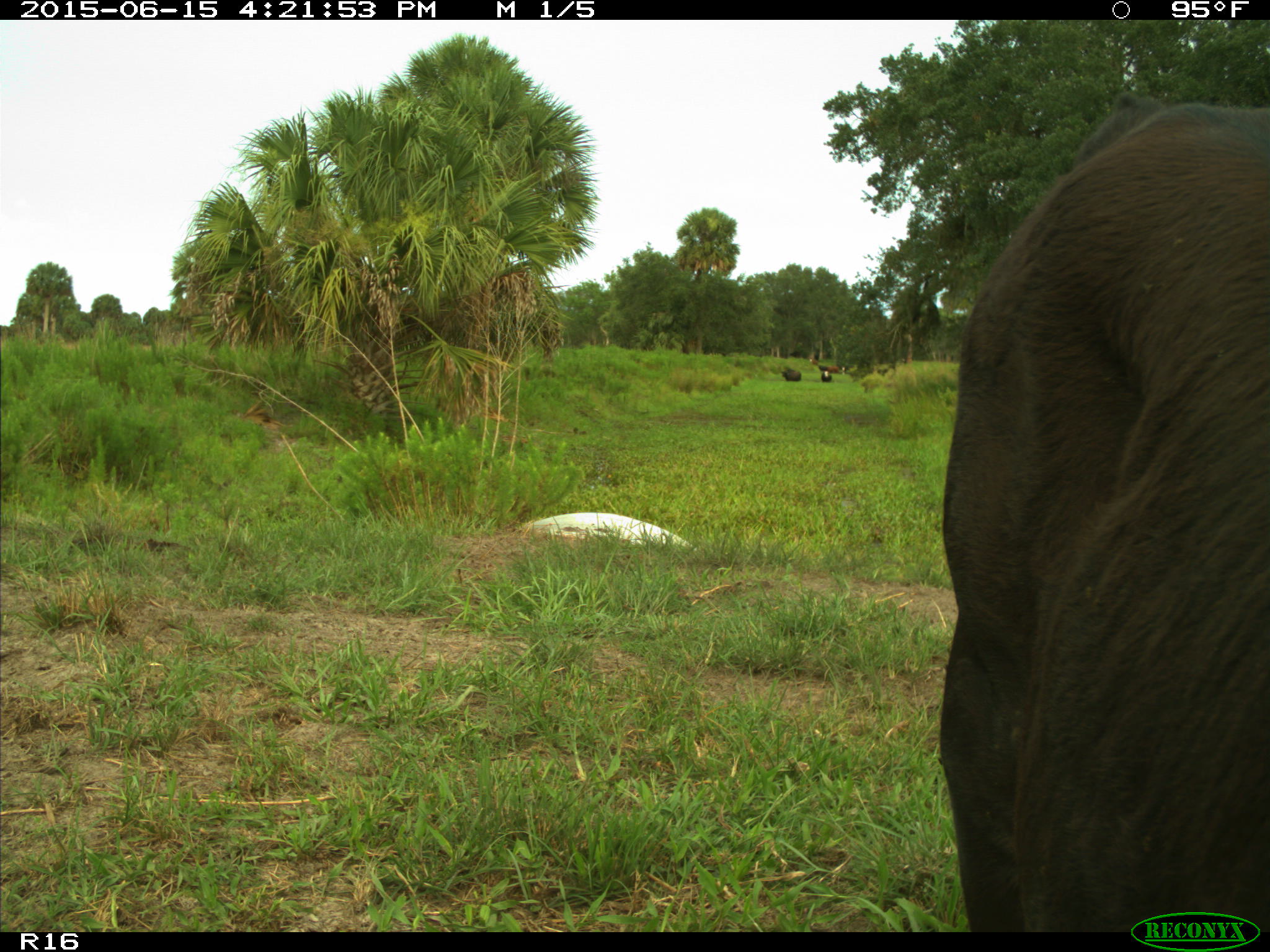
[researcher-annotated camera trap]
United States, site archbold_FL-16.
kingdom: Animalia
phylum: Chordata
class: Mammalia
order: Artiodactyla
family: Bovidae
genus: Bos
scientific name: Bos taurus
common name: domestic cow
Bos taurus (domestic cow).